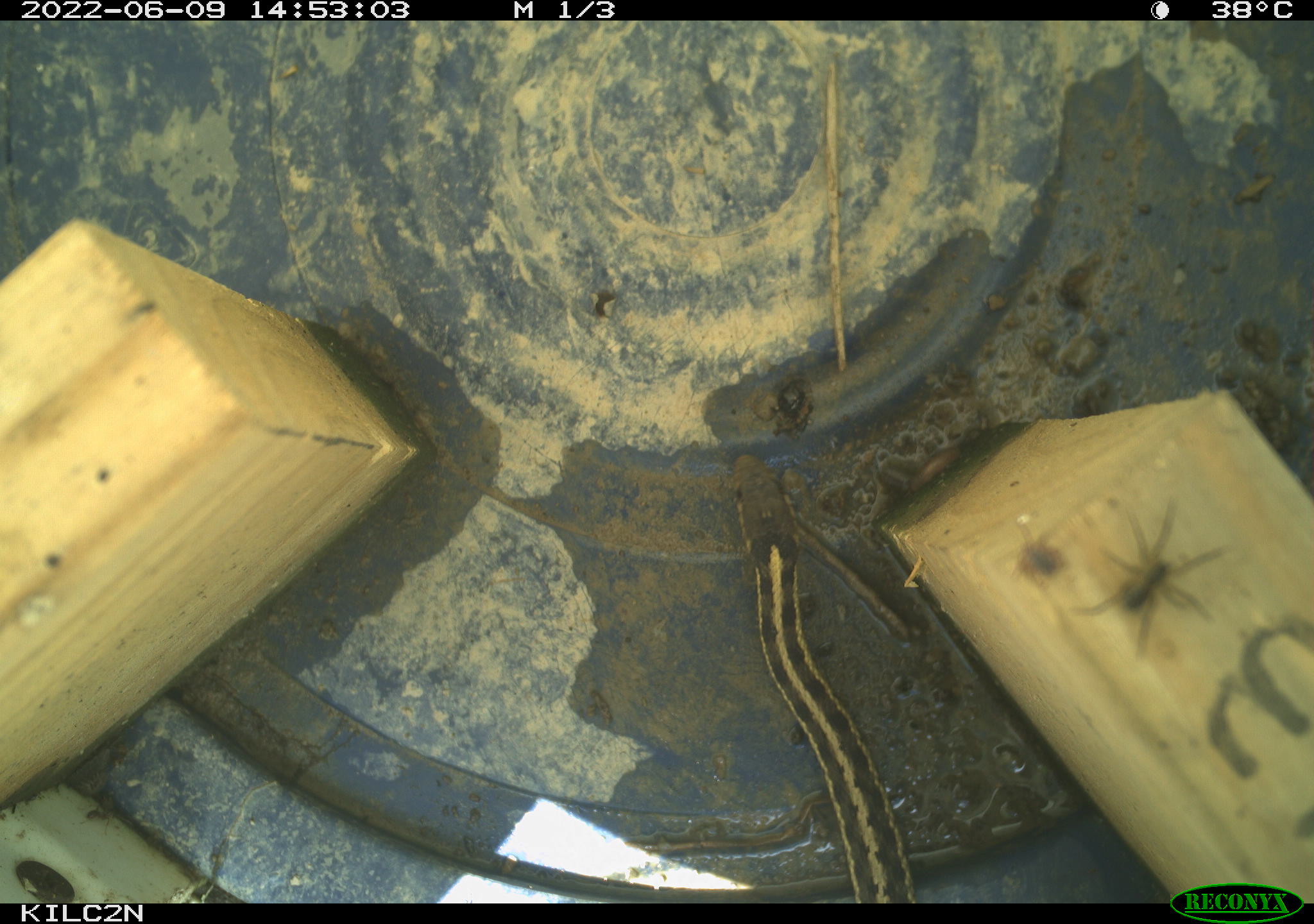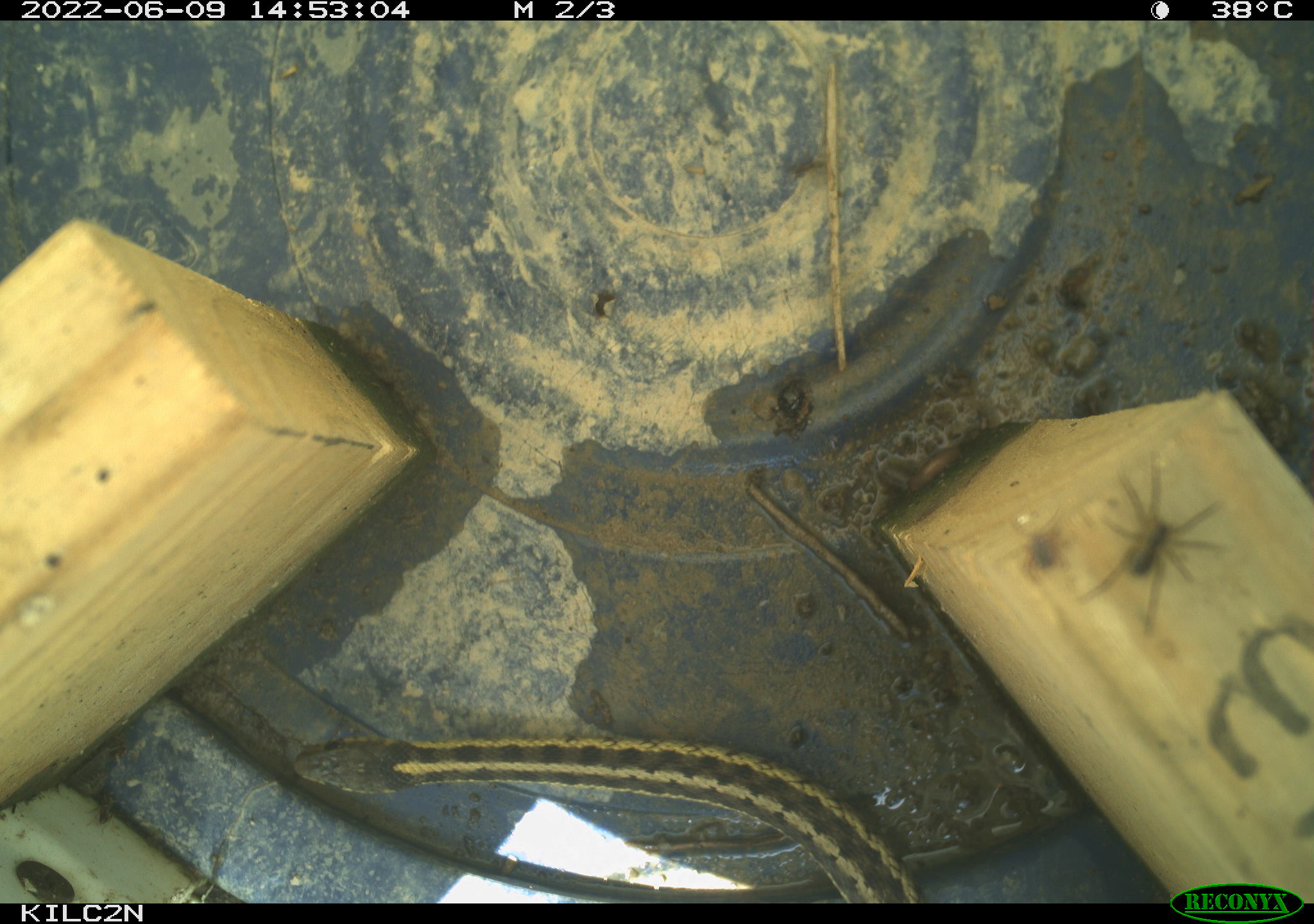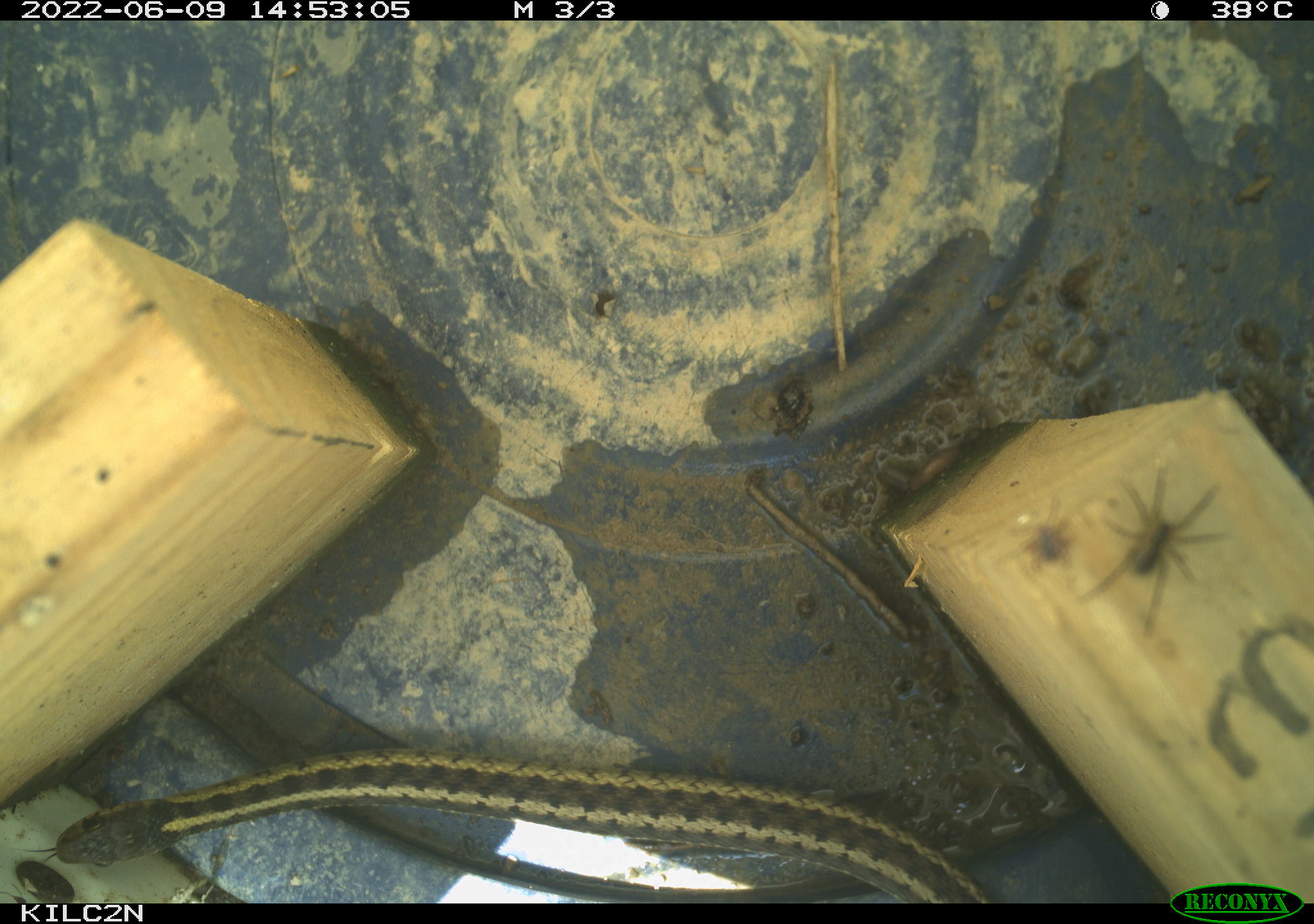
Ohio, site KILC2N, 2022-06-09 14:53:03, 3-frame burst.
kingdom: Animalia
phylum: Chordata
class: Reptilia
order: Squamata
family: Colubridae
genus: Thamnophis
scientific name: Thamnophis sirtalis sirtalis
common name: eastern gartersnake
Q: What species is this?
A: Eastern gartersnake (Thamnophis sirtalis sirtalis).